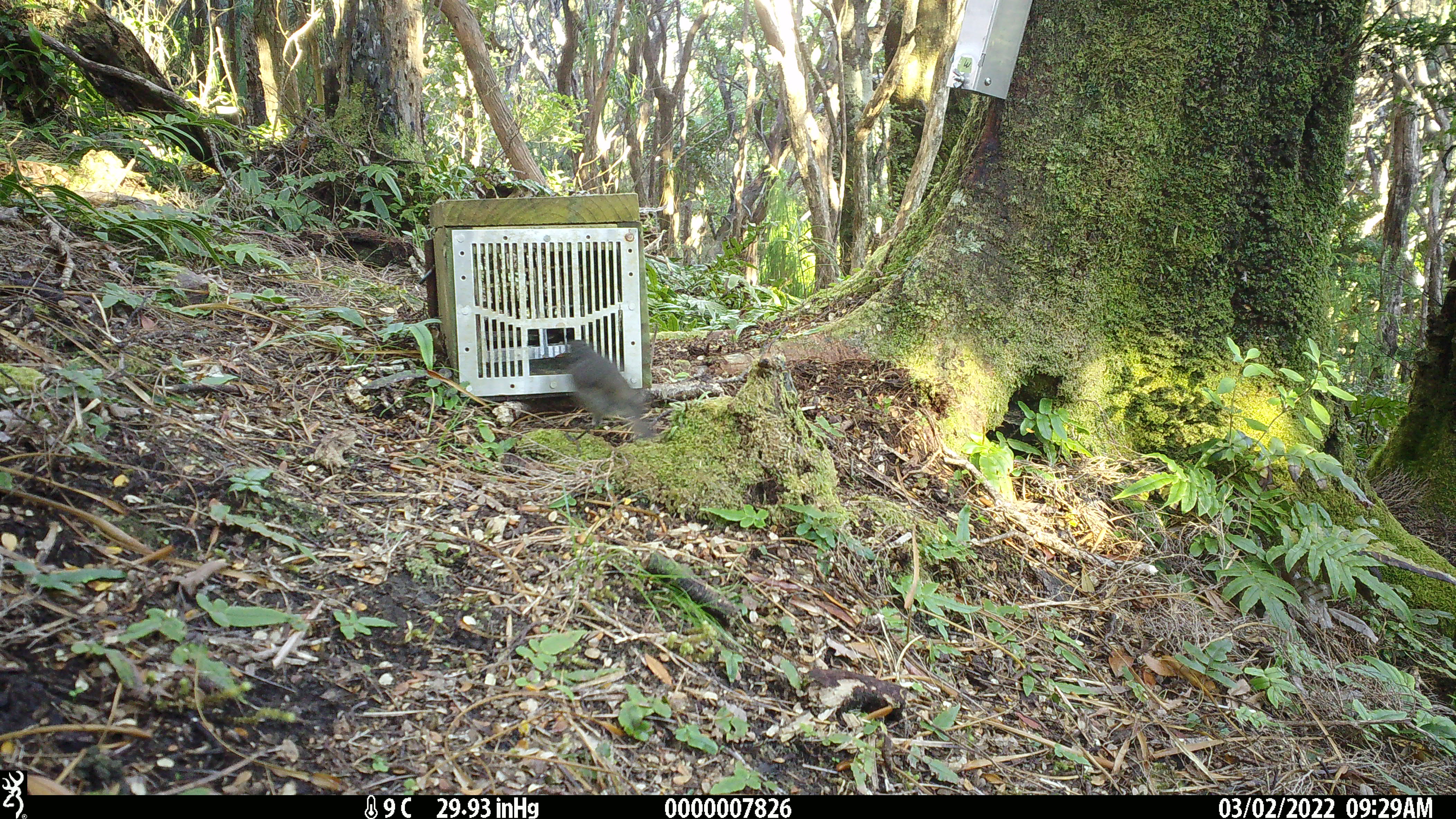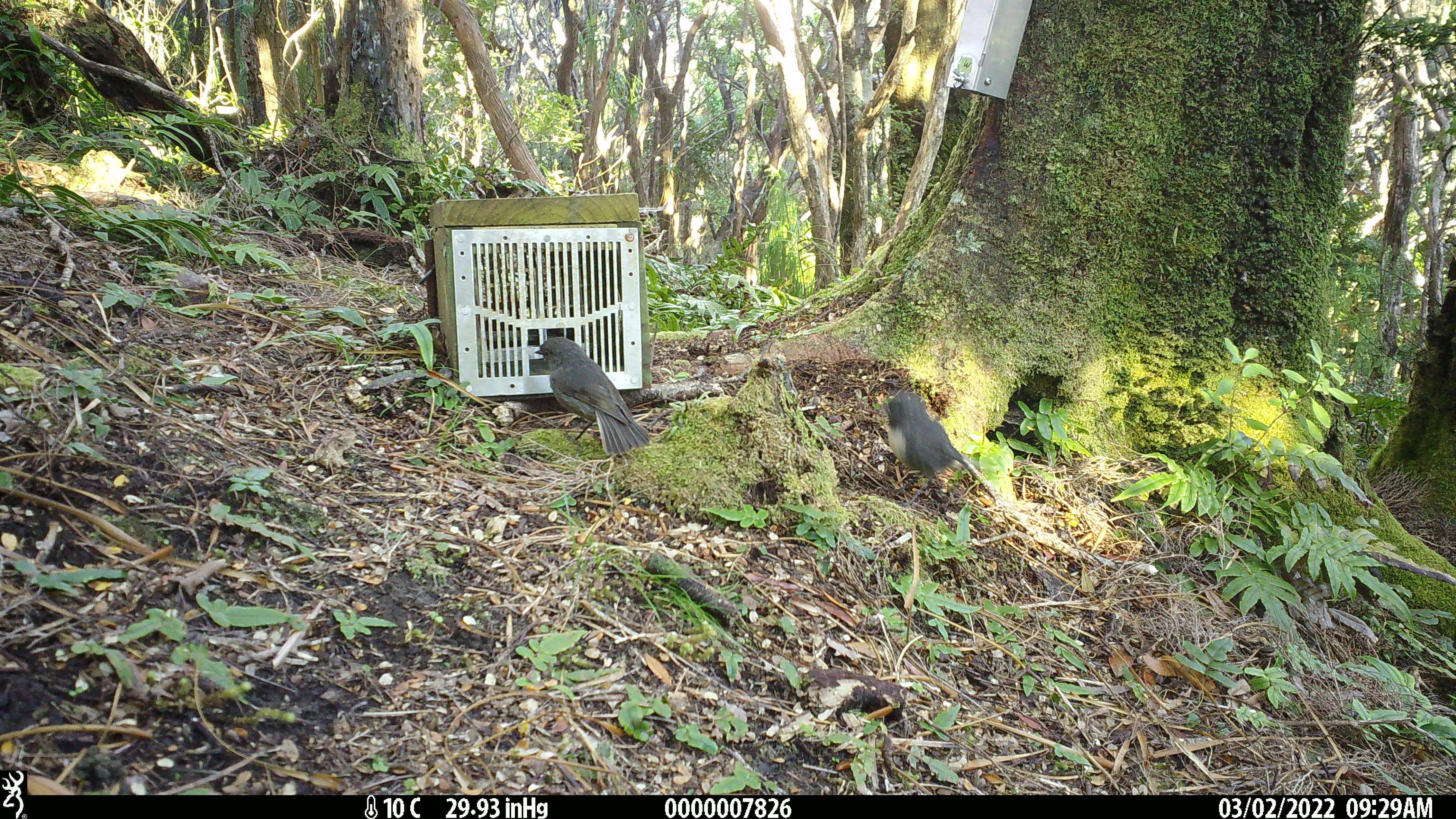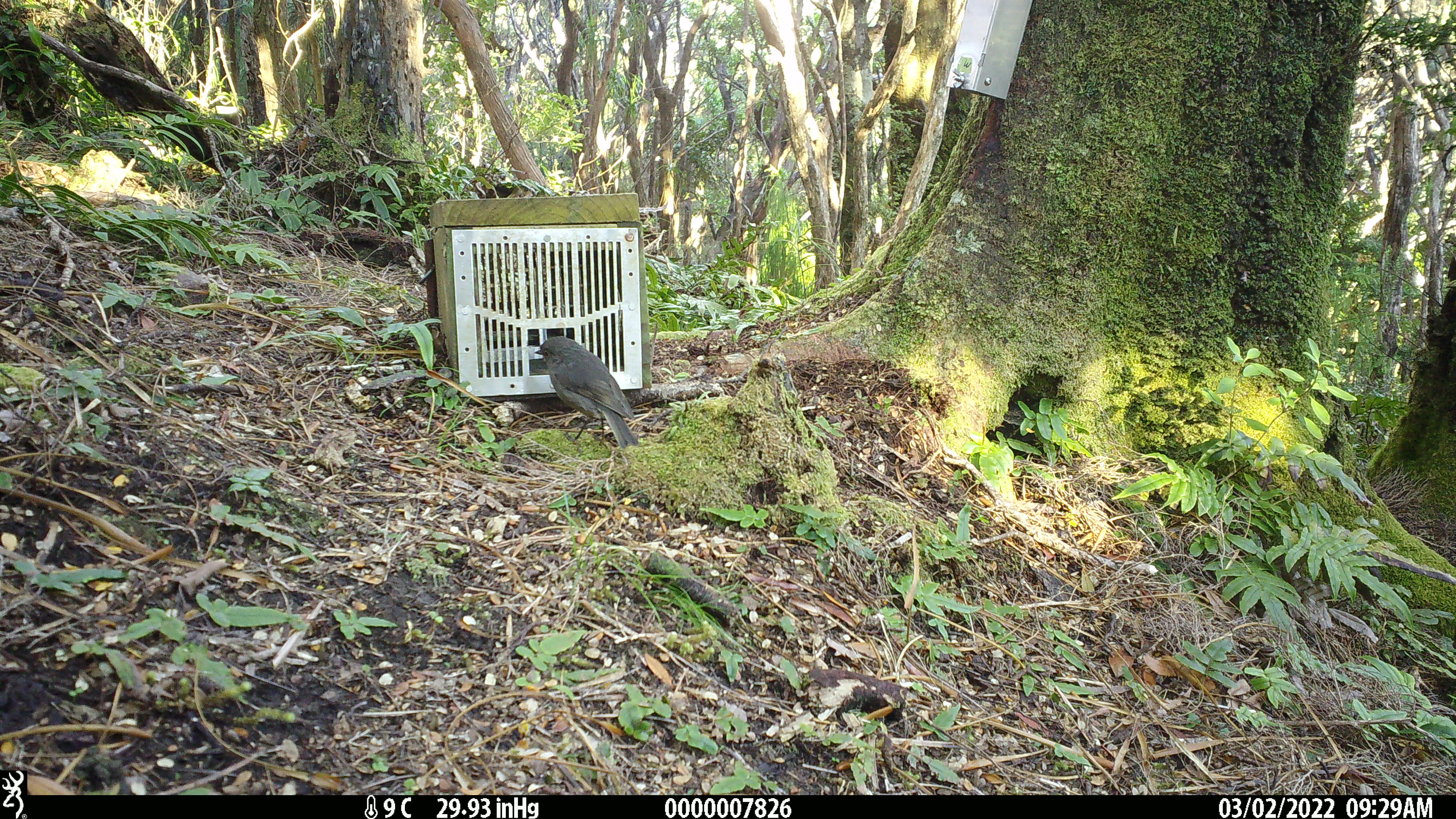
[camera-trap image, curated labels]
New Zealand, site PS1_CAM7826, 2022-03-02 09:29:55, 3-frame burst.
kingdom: Animalia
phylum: Chordata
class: Aves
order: Passeriformes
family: Petroicidae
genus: Petroica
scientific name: Petroica australis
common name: new zealand robin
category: robin